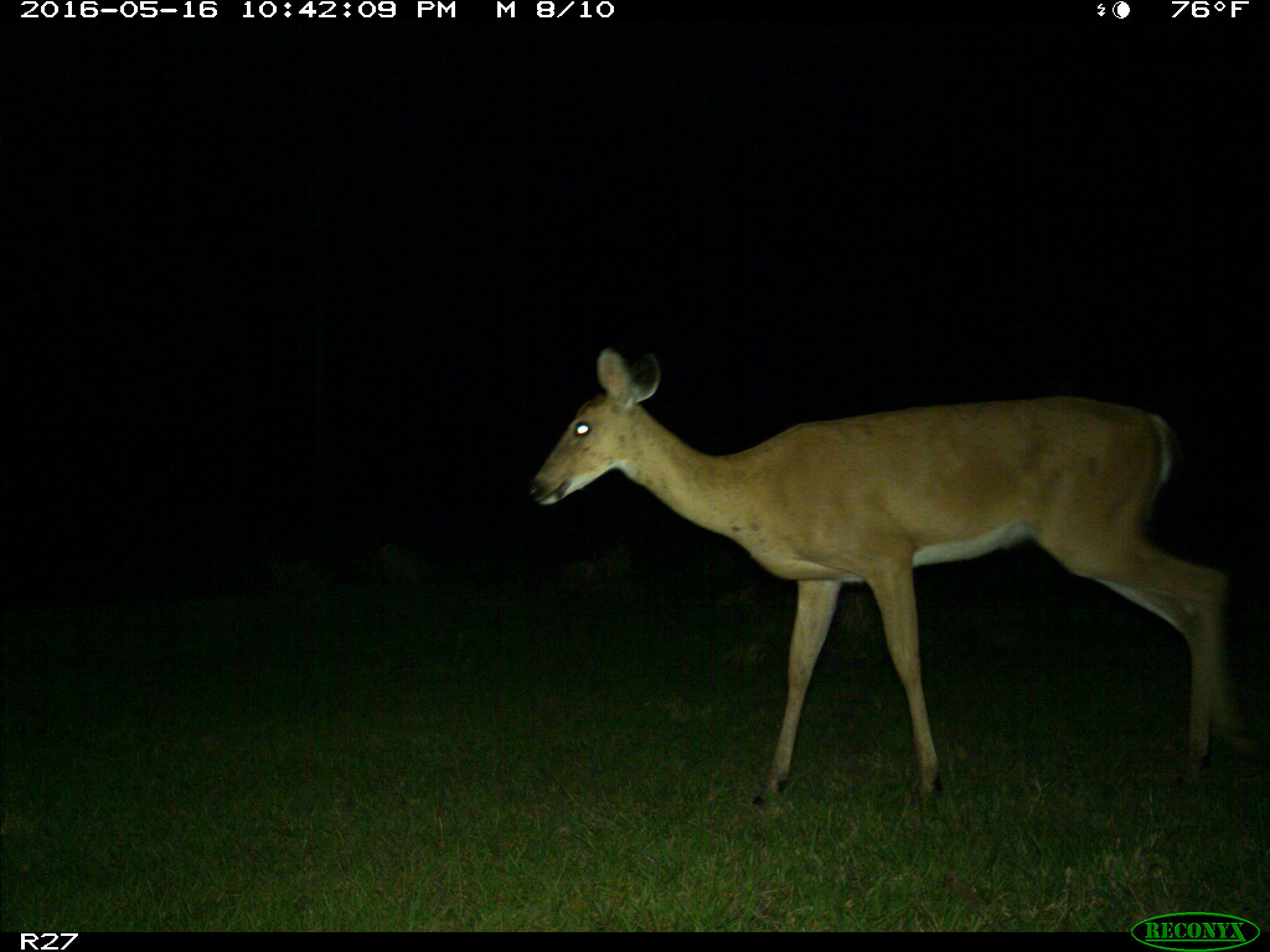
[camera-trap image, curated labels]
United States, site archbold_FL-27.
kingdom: Animalia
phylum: Chordata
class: Mammalia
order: Artiodactyla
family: Cervidae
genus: Odocoileus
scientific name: Odocoileus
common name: deer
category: unidentified deer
Unidentified deer (deer) (Odocoileus).